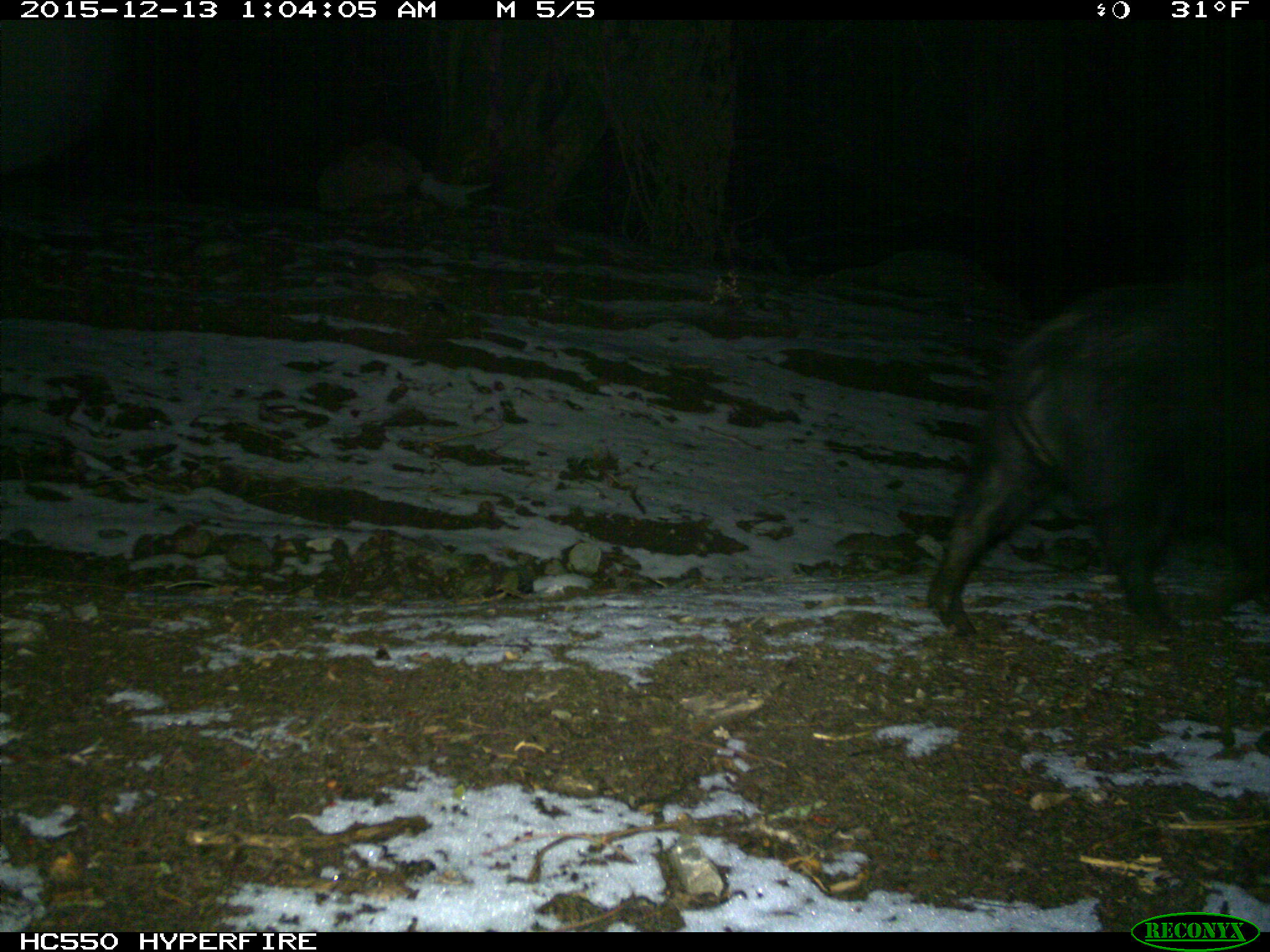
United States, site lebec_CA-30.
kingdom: Animalia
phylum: Chordata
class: Mammalia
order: Artiodactyla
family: Suidae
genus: Sus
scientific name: Sus scrofa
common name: wild boar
Sus scrofa (wild boar).